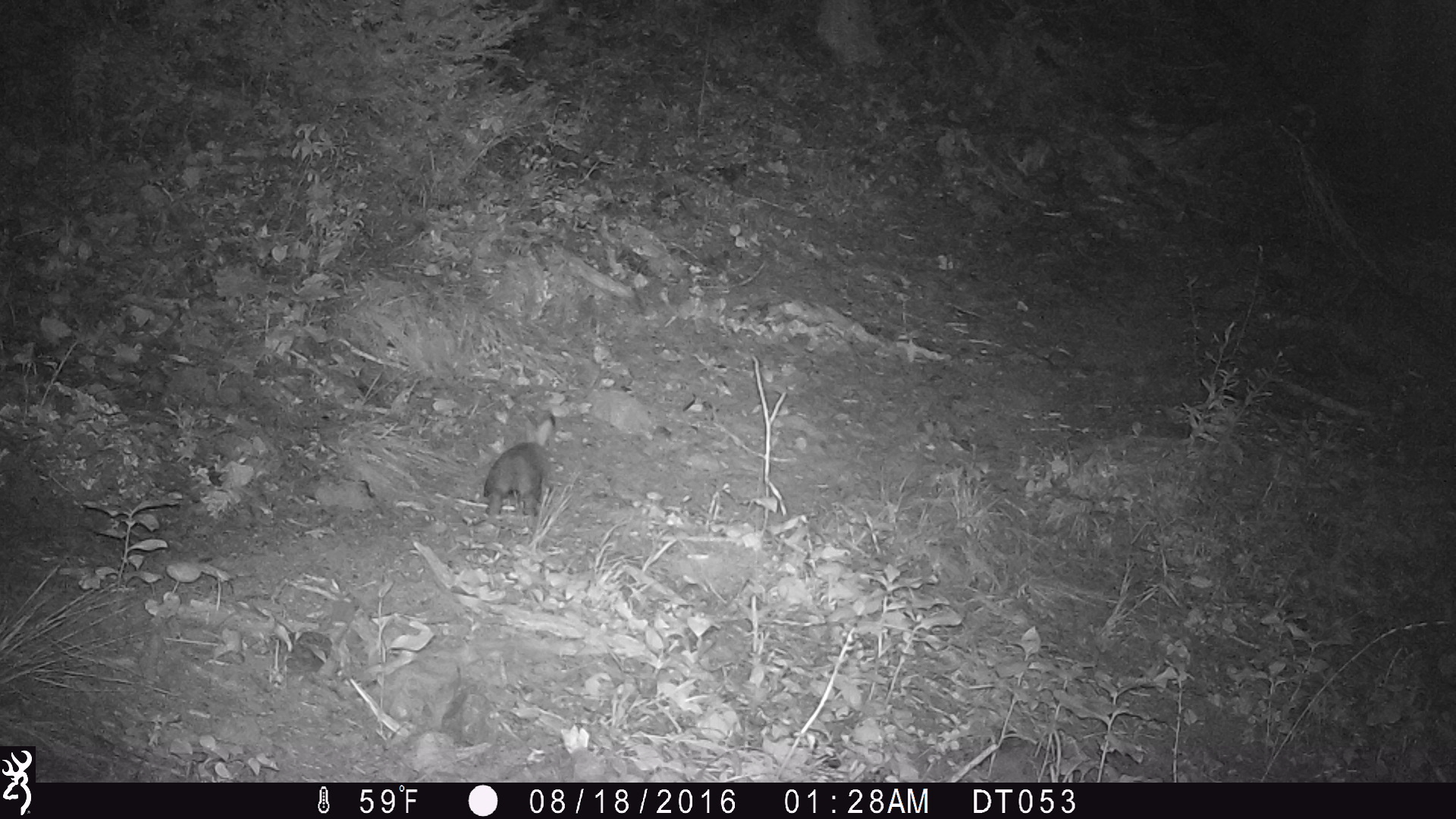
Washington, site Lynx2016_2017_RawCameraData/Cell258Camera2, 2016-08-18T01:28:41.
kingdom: Animalia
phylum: Chordata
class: Mammalia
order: Lagomorpha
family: Leporidae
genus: Lepus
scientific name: Lepus americanus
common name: snowshoe hare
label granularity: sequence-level